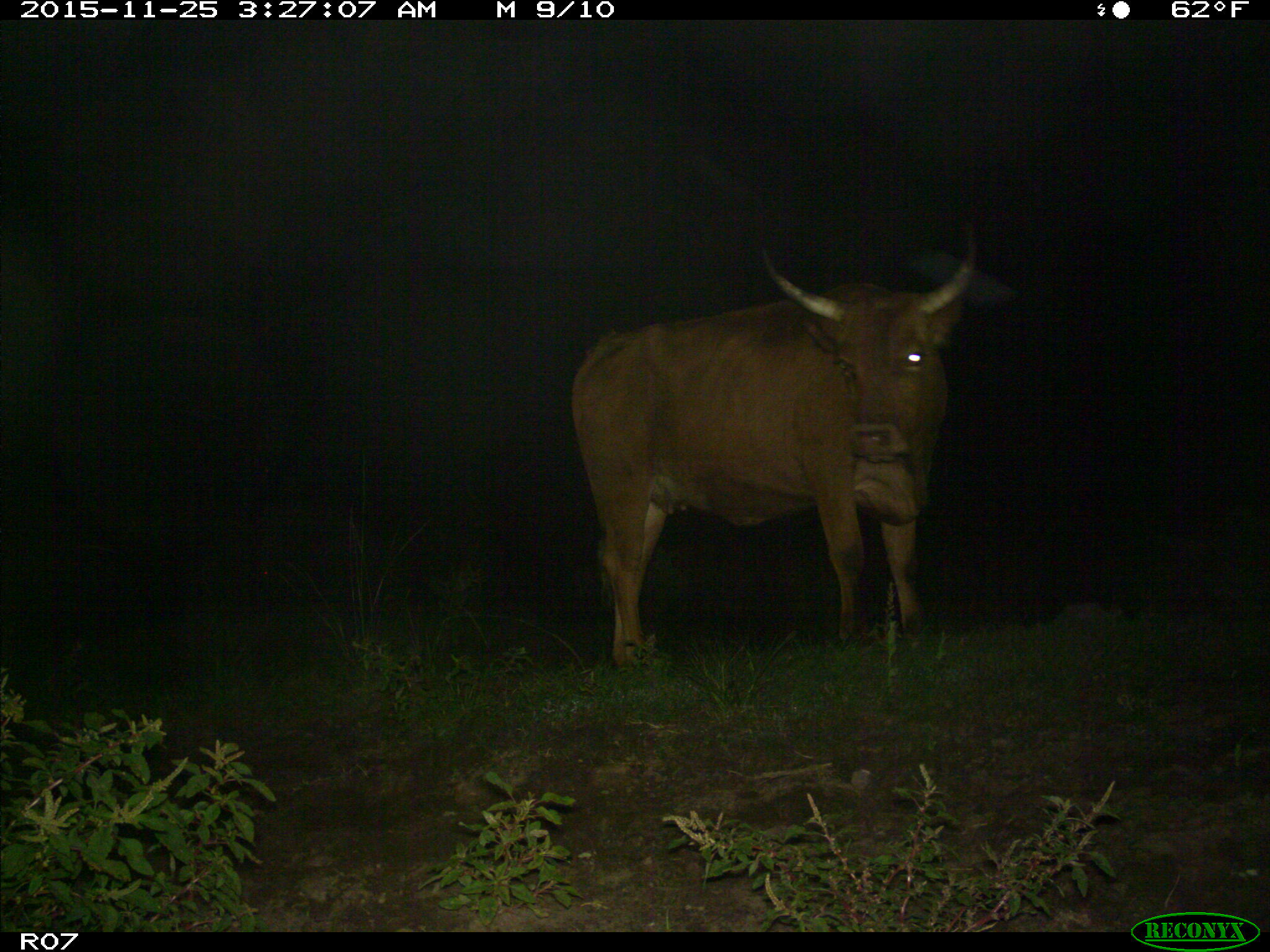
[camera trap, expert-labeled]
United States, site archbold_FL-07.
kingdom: Animalia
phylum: Chordata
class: Mammalia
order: Artiodactyla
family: Bovidae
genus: Bos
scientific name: Bos taurus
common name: domestic cow